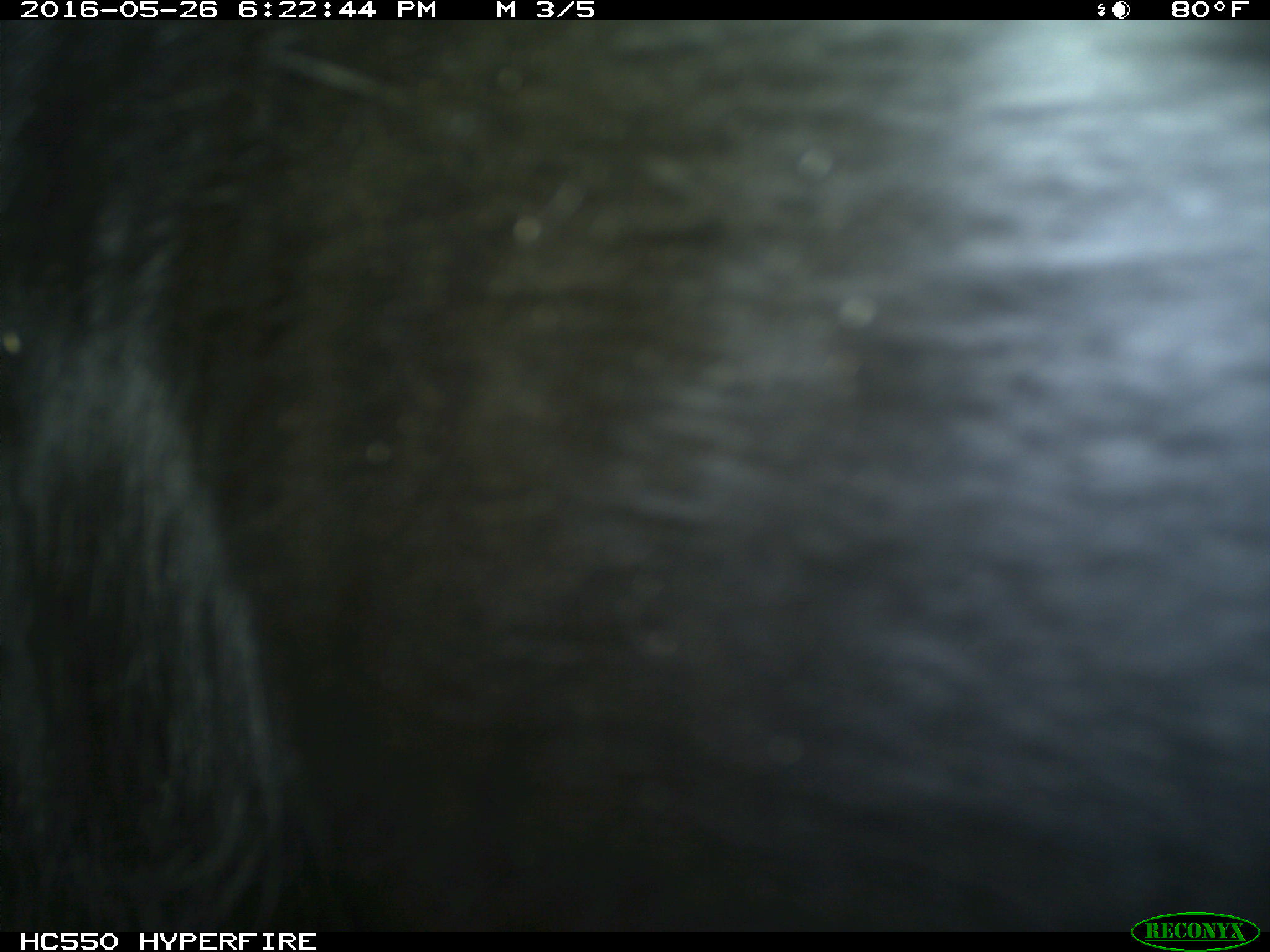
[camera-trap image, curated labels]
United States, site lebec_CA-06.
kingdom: Animalia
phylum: Chordata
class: Mammalia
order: Artiodactyla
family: Bovidae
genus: Bos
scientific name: Bos taurus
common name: domestic cow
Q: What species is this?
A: Bos taurus (domestic cow).